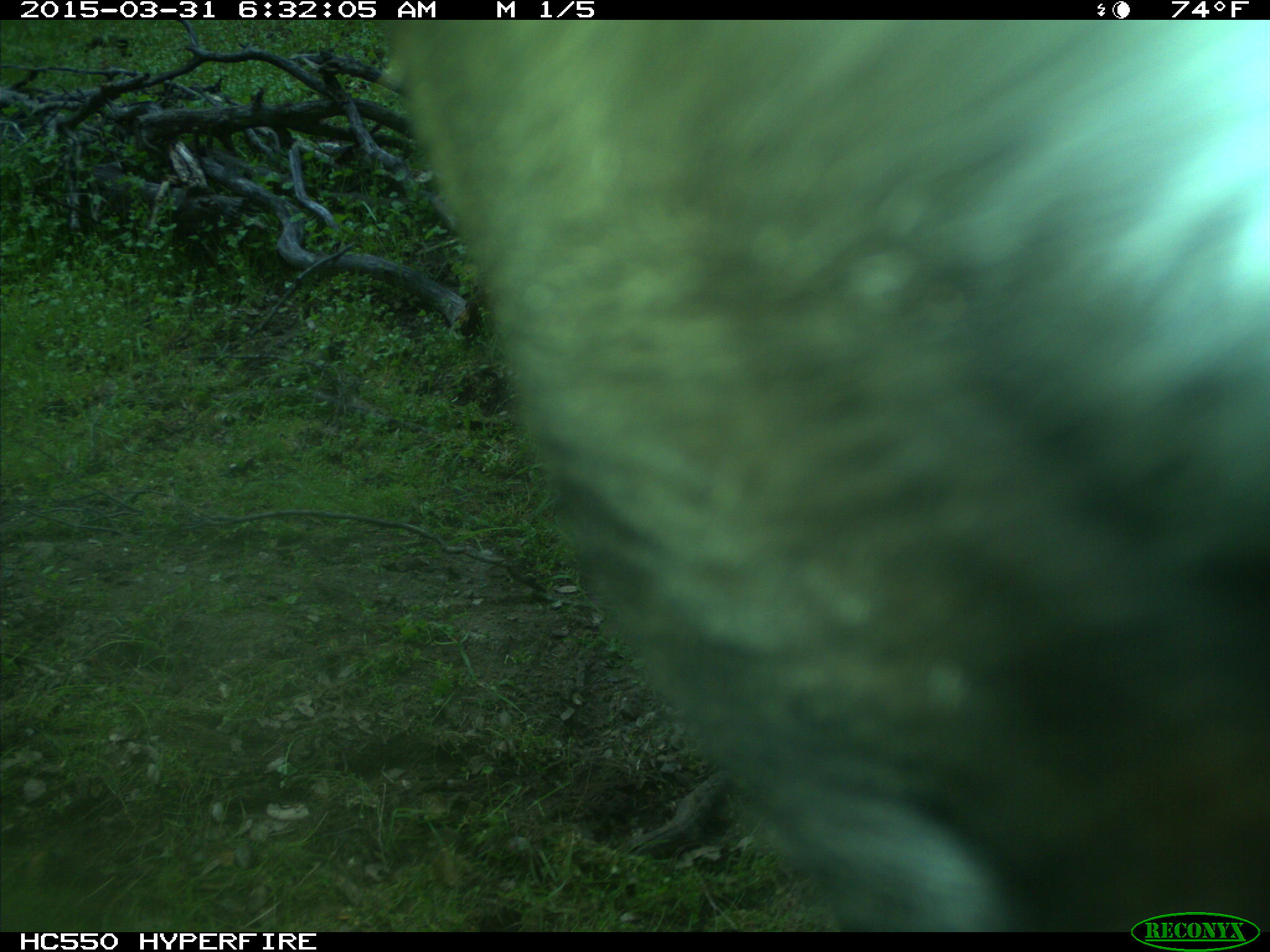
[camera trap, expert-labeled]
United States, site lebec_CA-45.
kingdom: Animalia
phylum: Chordata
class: Mammalia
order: Artiodactyla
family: Bovidae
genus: Bos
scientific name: Bos taurus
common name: domestic cow